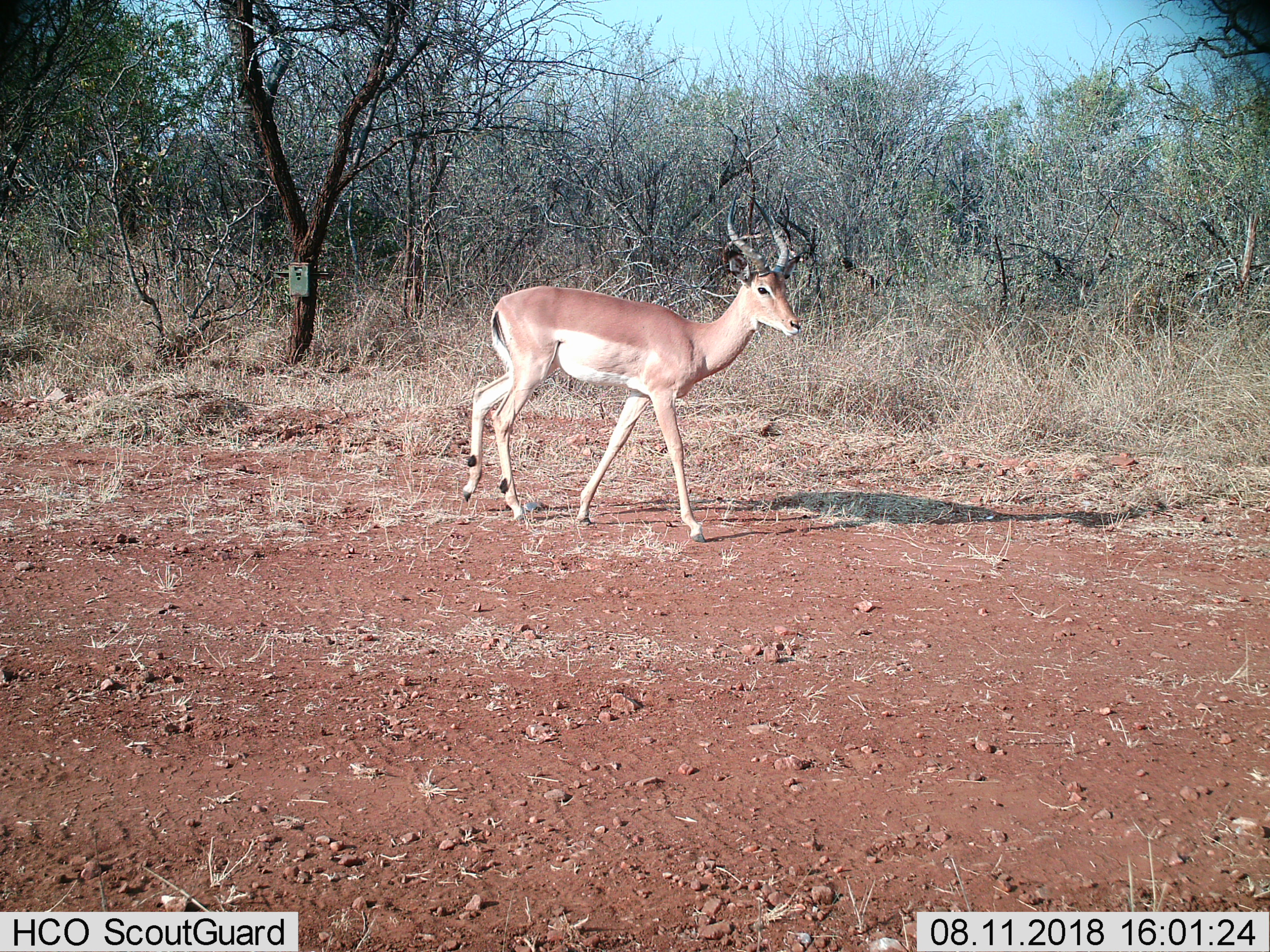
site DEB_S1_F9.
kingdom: Animalia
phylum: Chordata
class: Mammalia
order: Artiodactyla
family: Bovidae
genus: Aepyceros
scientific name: Aepyceros melampus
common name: impala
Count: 1.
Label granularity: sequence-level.